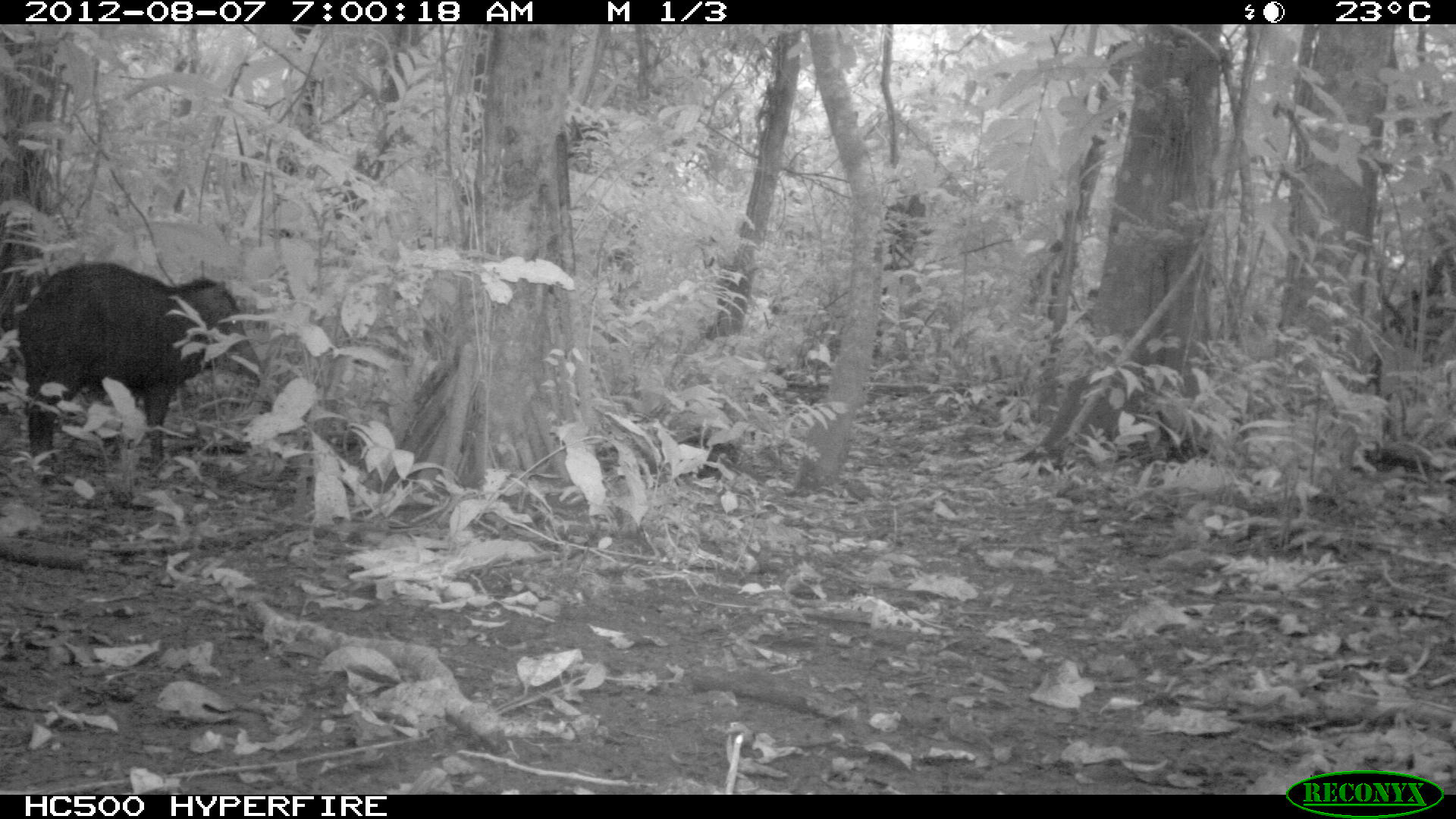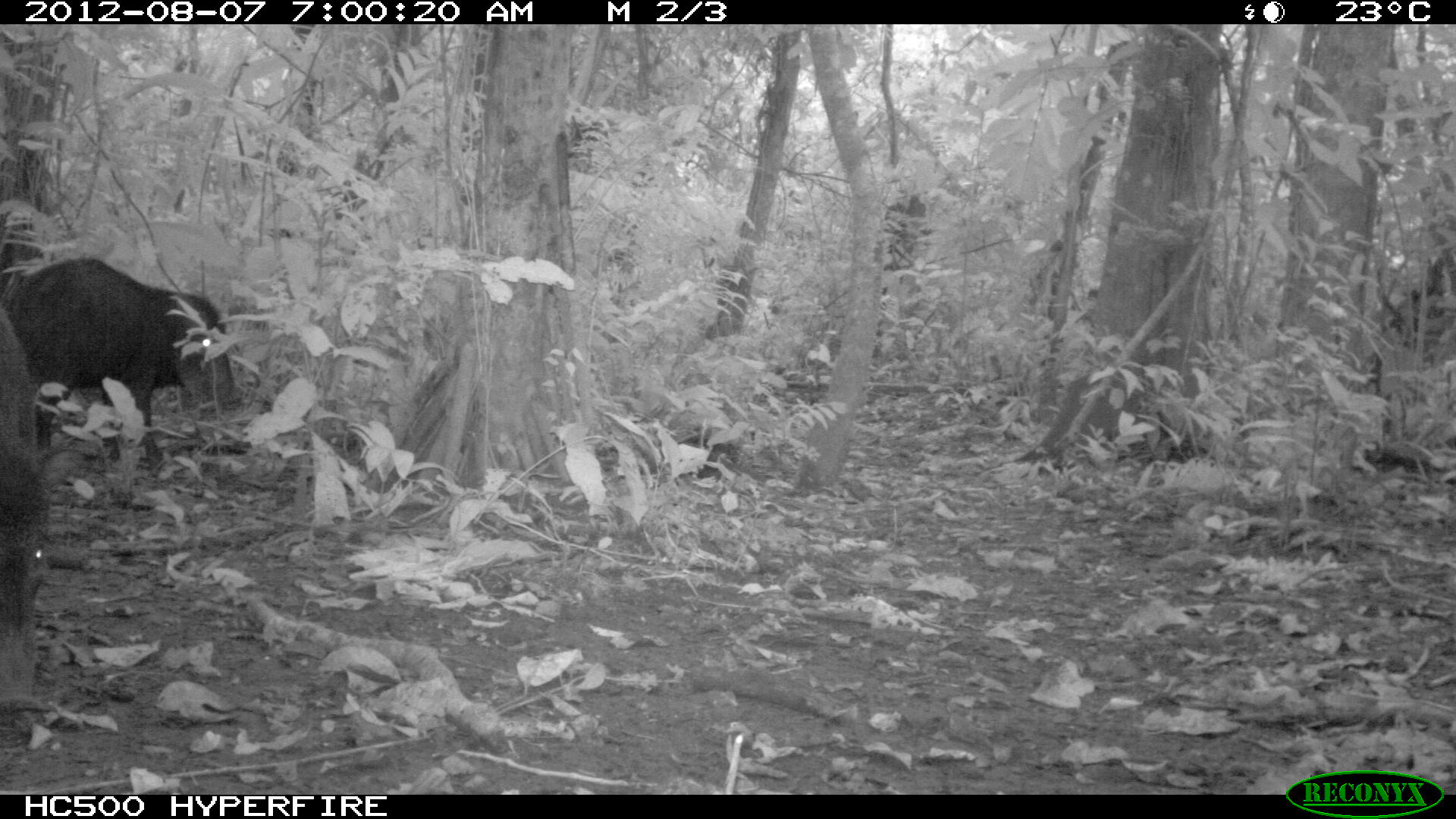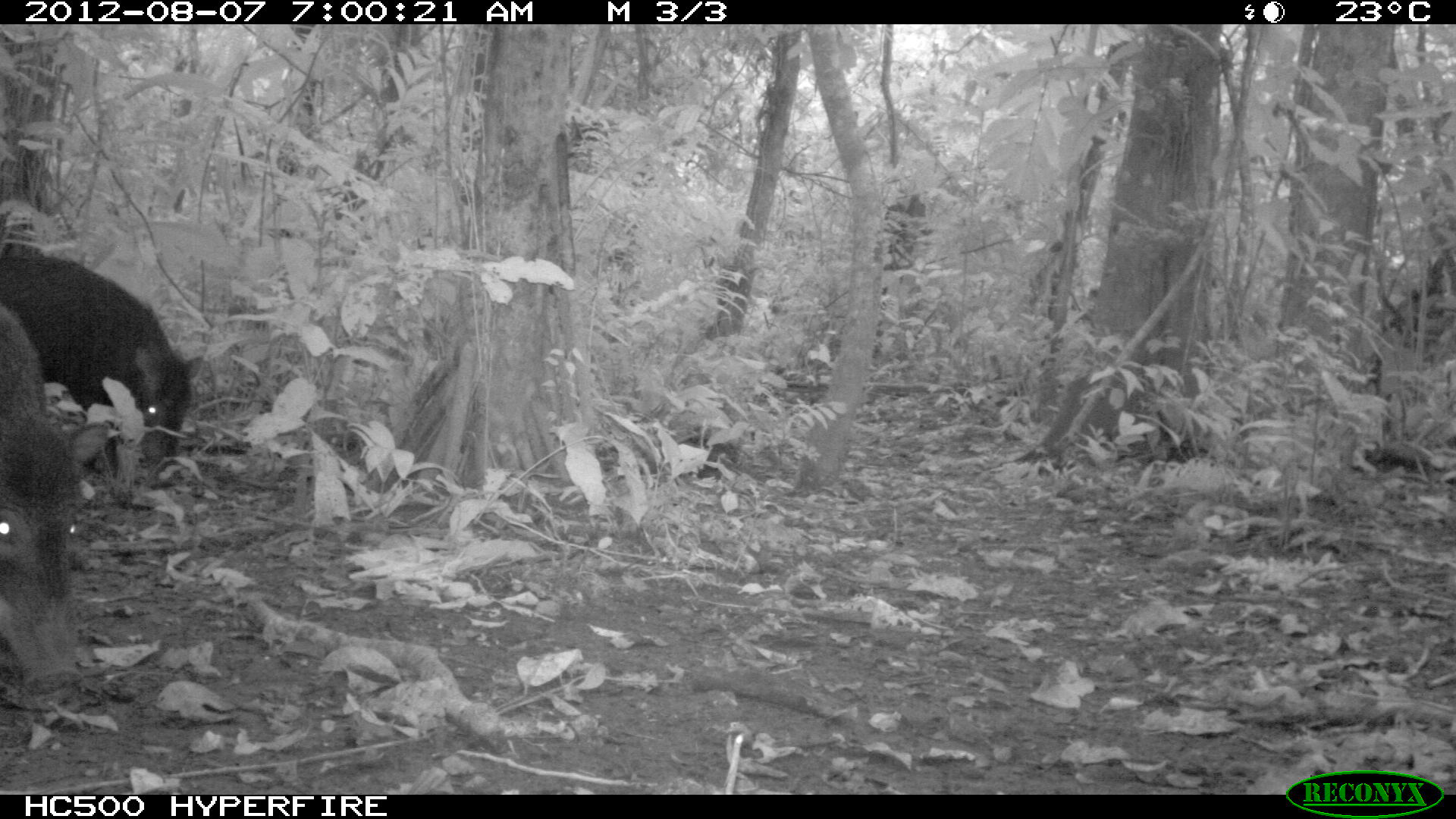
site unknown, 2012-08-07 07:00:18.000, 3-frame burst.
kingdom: Animalia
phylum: Chordata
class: Mammalia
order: Artiodactyla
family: Tayassuidae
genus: Tayassu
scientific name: Tayassu pecari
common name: white-lipped peccary